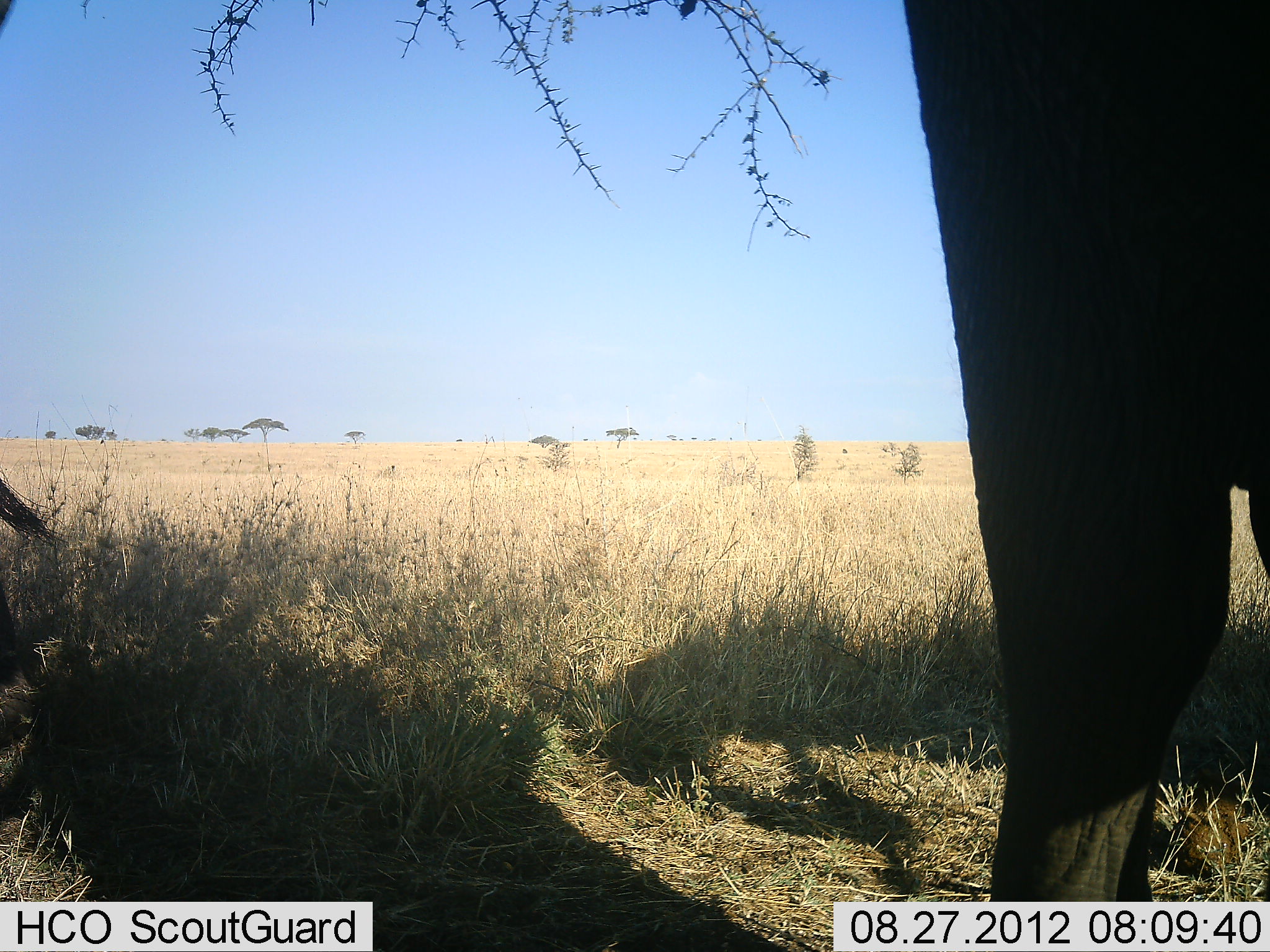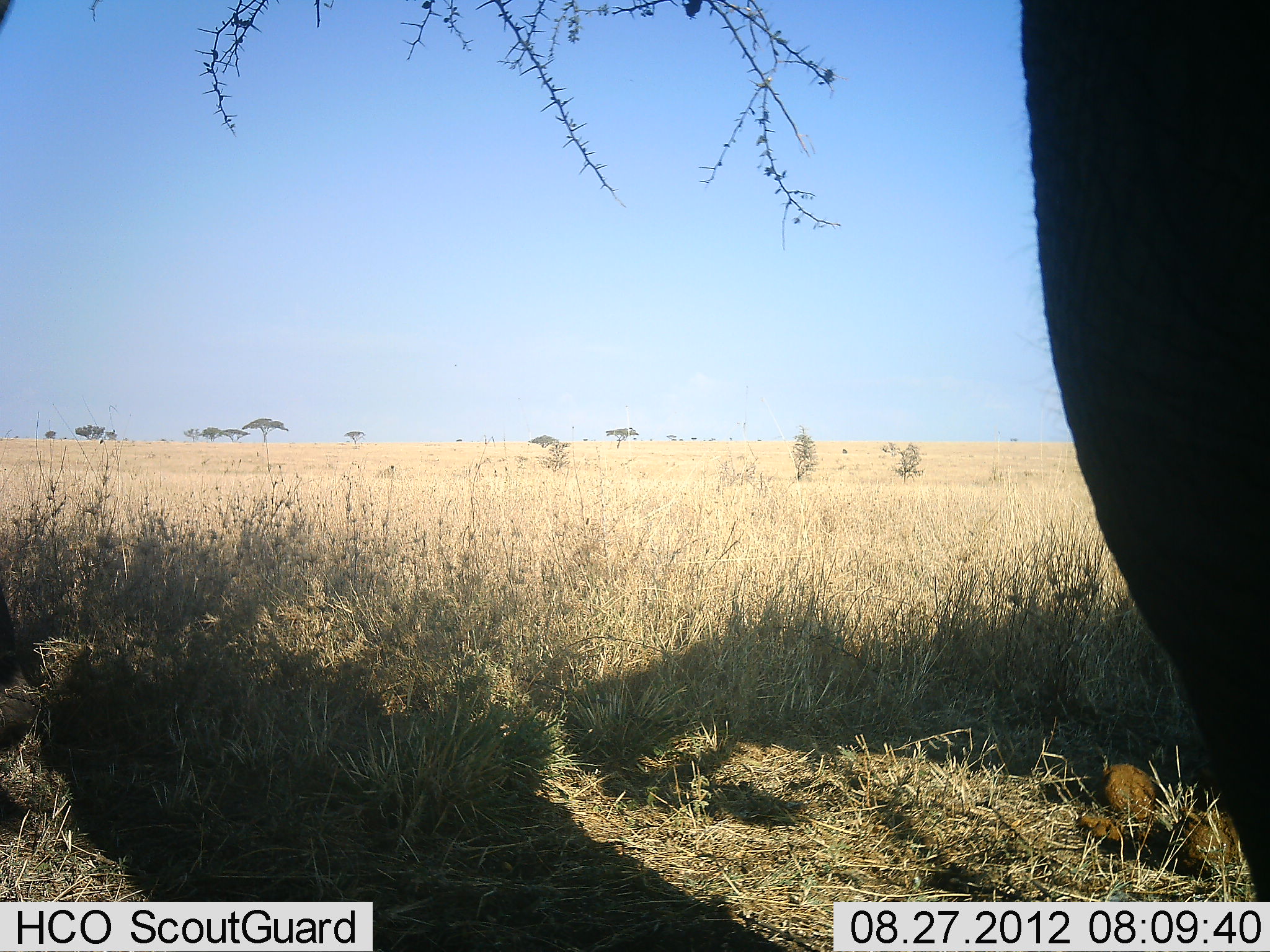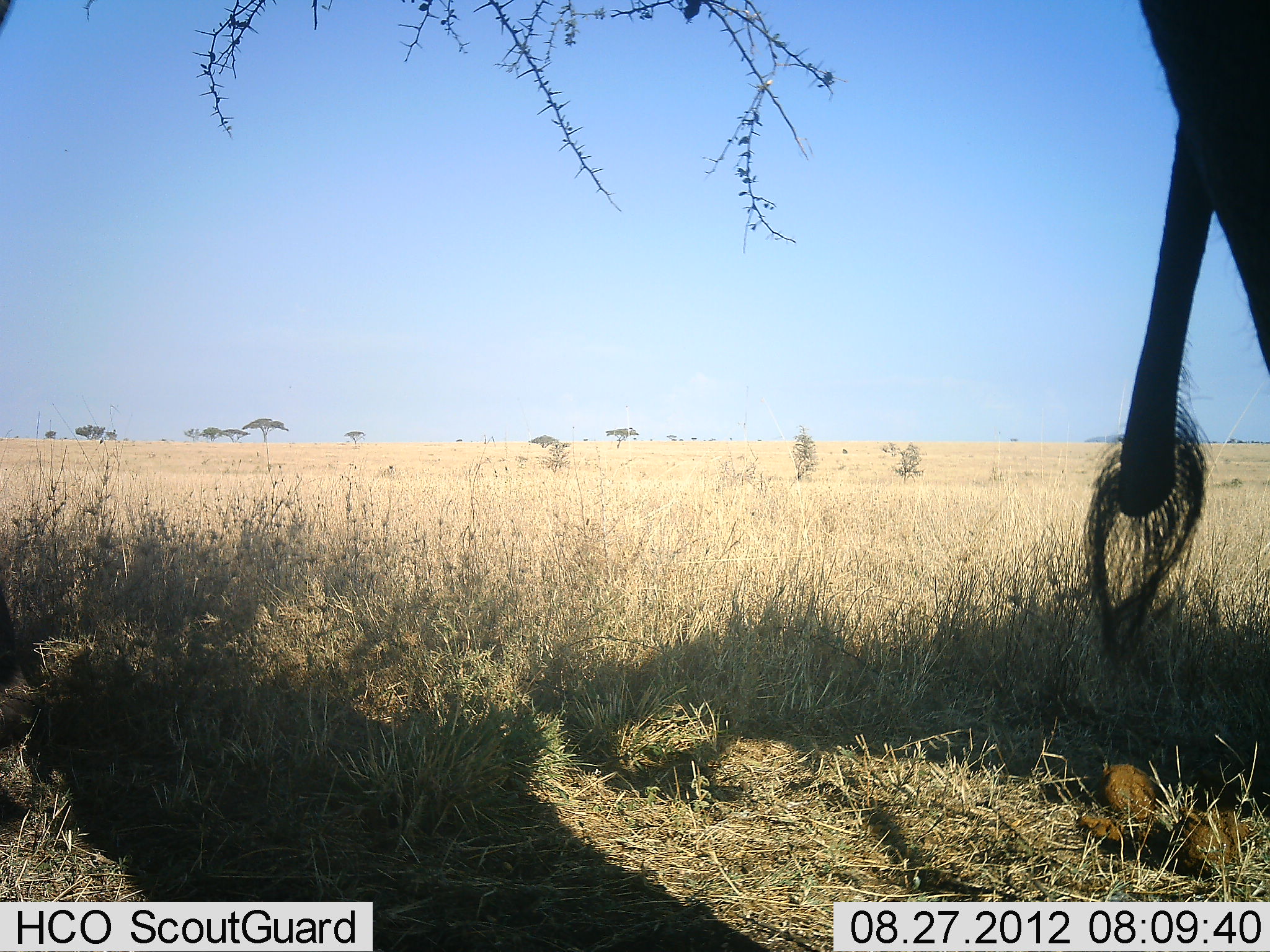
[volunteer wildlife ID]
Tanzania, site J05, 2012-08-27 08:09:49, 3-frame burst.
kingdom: Animalia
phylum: Chordata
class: Mammalia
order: Proboscidea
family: Elephantidae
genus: Loxodonta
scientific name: Loxodonta africana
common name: african bush elephant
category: elephant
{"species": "elephant (african bush elephant) (Loxodonta africana)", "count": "2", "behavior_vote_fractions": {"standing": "50%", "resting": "10%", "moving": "40%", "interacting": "0%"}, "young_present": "0%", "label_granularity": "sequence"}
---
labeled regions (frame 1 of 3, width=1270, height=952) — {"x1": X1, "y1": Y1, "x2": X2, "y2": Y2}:
animal: {"x1": 904, "y1": 0, "x2": 1269, "y2": 952}; {"x1": 0, "y1": 479, "x2": 65, "y2": 684}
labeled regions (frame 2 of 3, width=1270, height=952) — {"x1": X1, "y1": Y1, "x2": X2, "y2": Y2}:
animal: {"x1": 1019, "y1": 0, "x2": 1270, "y2": 952}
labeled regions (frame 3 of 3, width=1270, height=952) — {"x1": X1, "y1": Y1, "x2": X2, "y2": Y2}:
animal: {"x1": 1085, "y1": 0, "x2": 1270, "y2": 658}